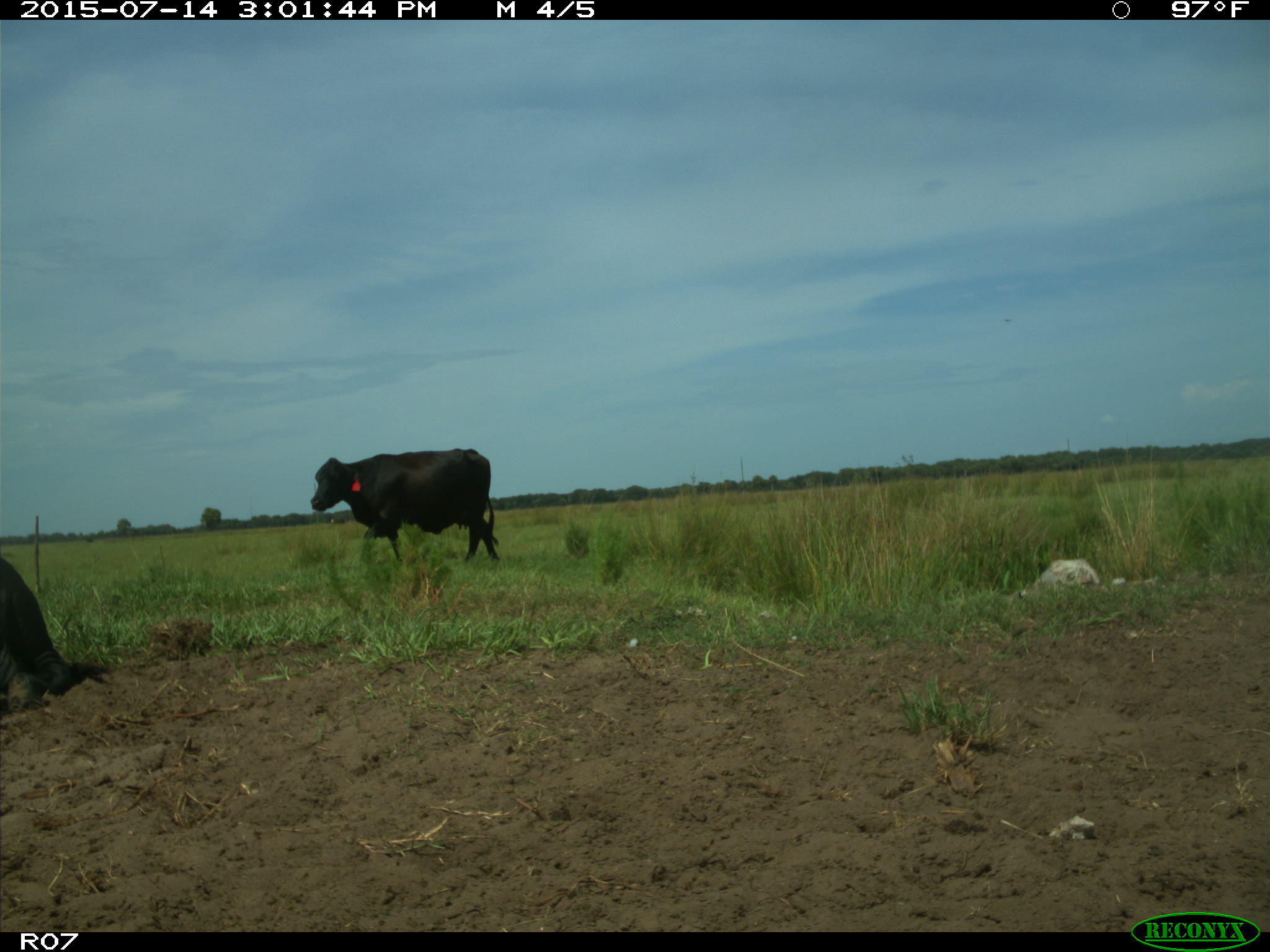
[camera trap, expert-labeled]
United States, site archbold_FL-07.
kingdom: Animalia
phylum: Chordata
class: Mammalia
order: Artiodactyla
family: Bovidae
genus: Bos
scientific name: Bos taurus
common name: domestic cow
Bos taurus (domestic cow).